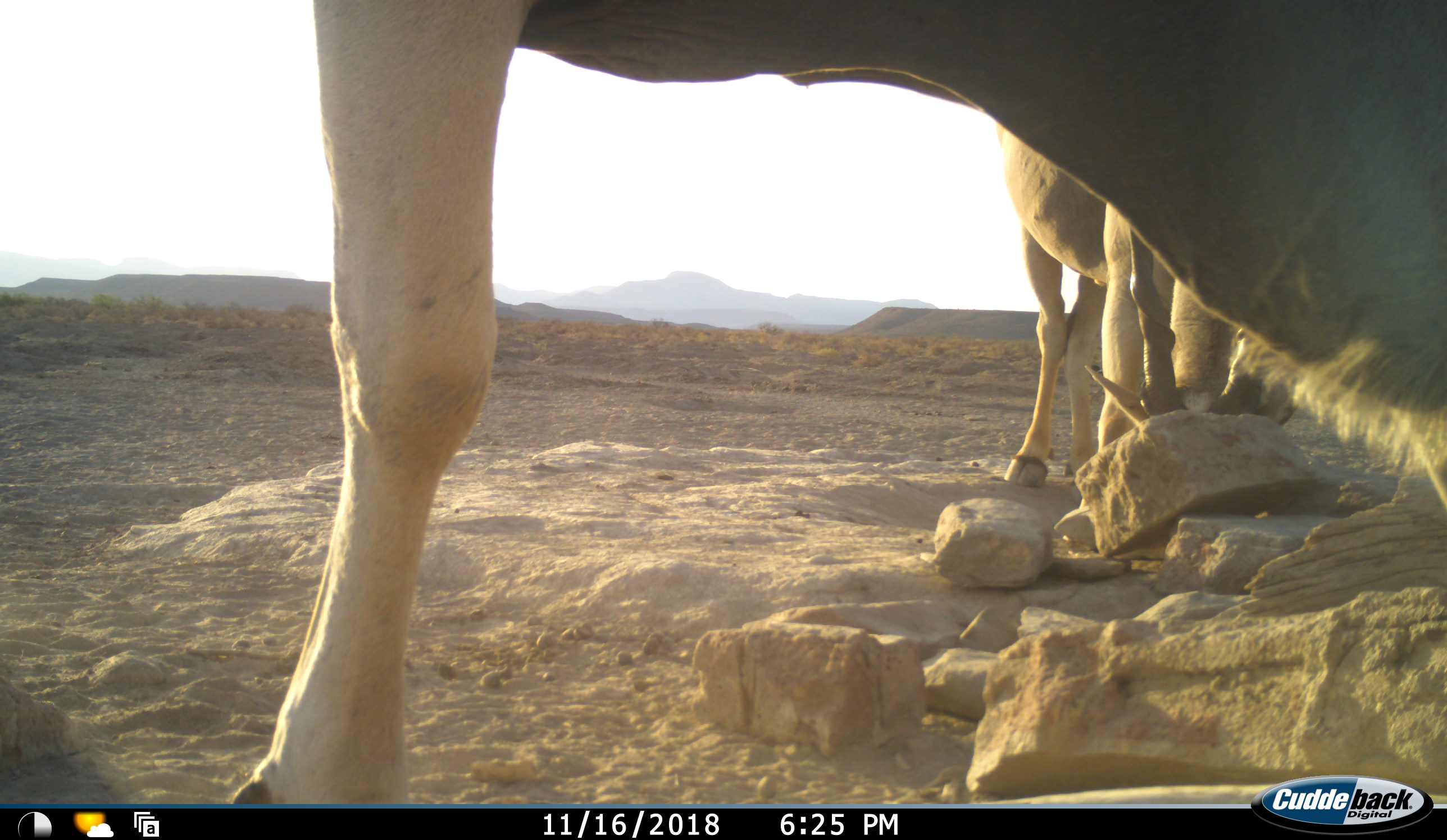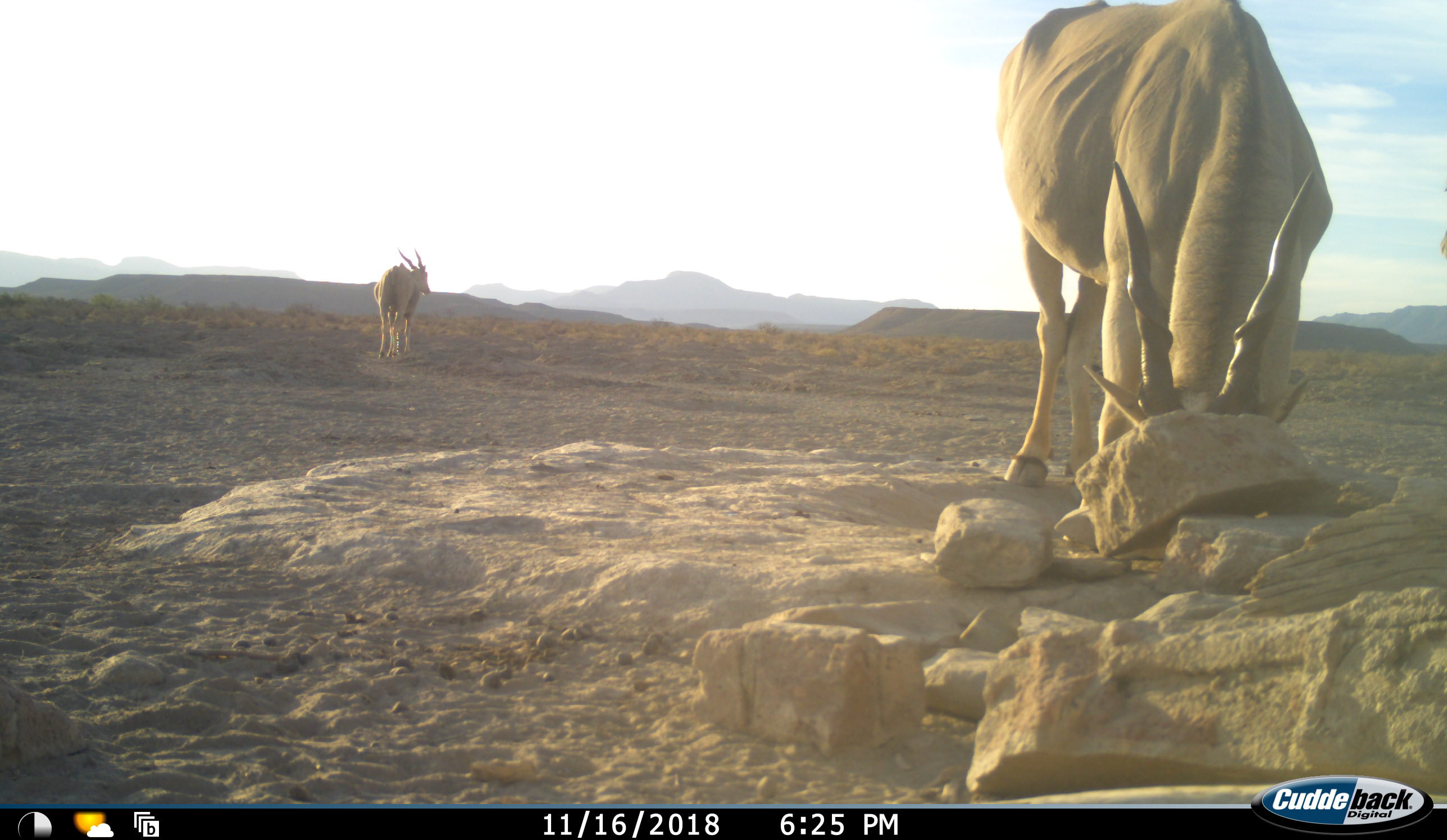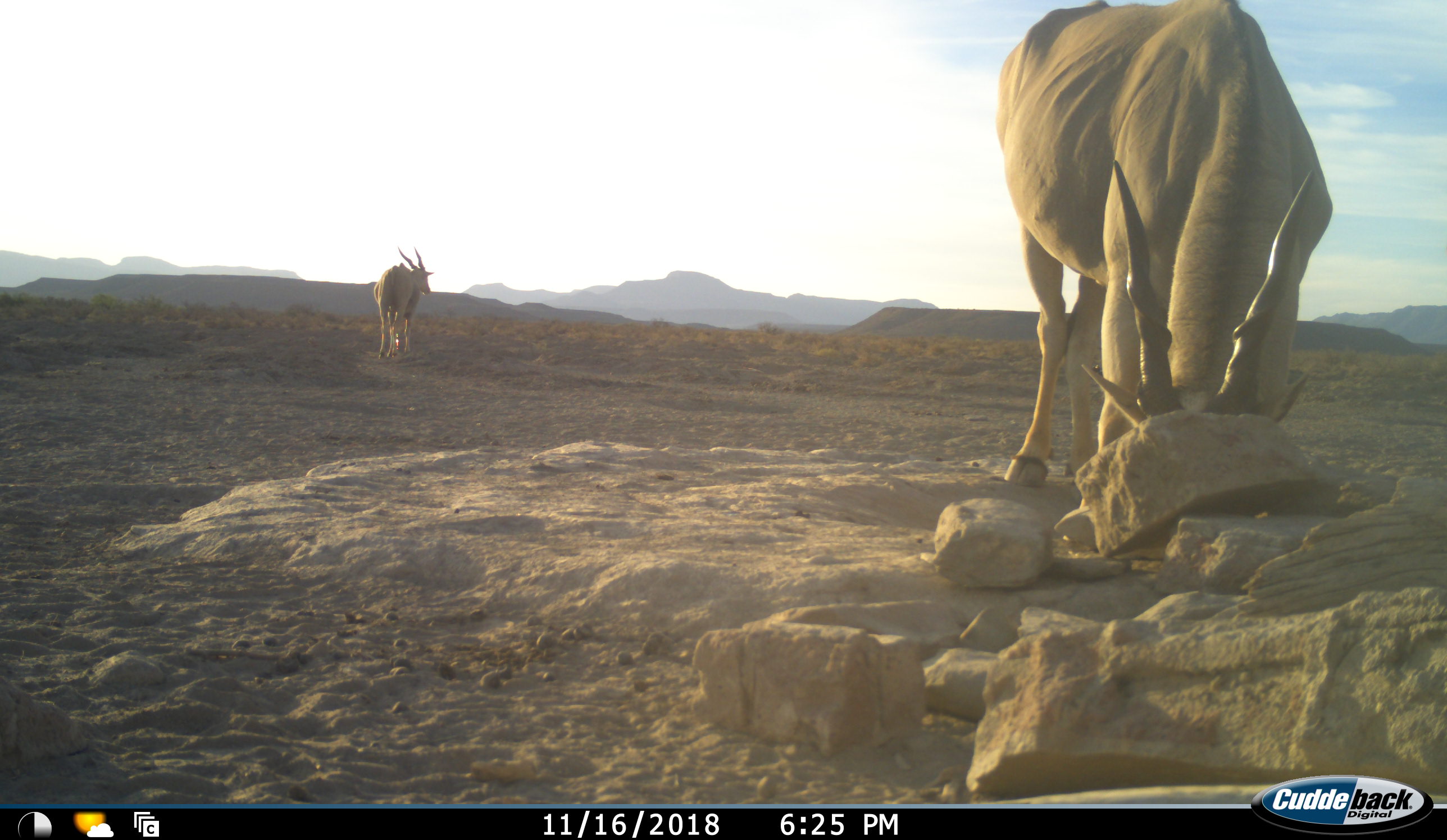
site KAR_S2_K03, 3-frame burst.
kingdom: Animalia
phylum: Chordata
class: Mammalia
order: Artiodactyla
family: Bovidae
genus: Tragelaphus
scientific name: Tragelaphus oryx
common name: eland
Eland (Tragelaphus oryx), count 3. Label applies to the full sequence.